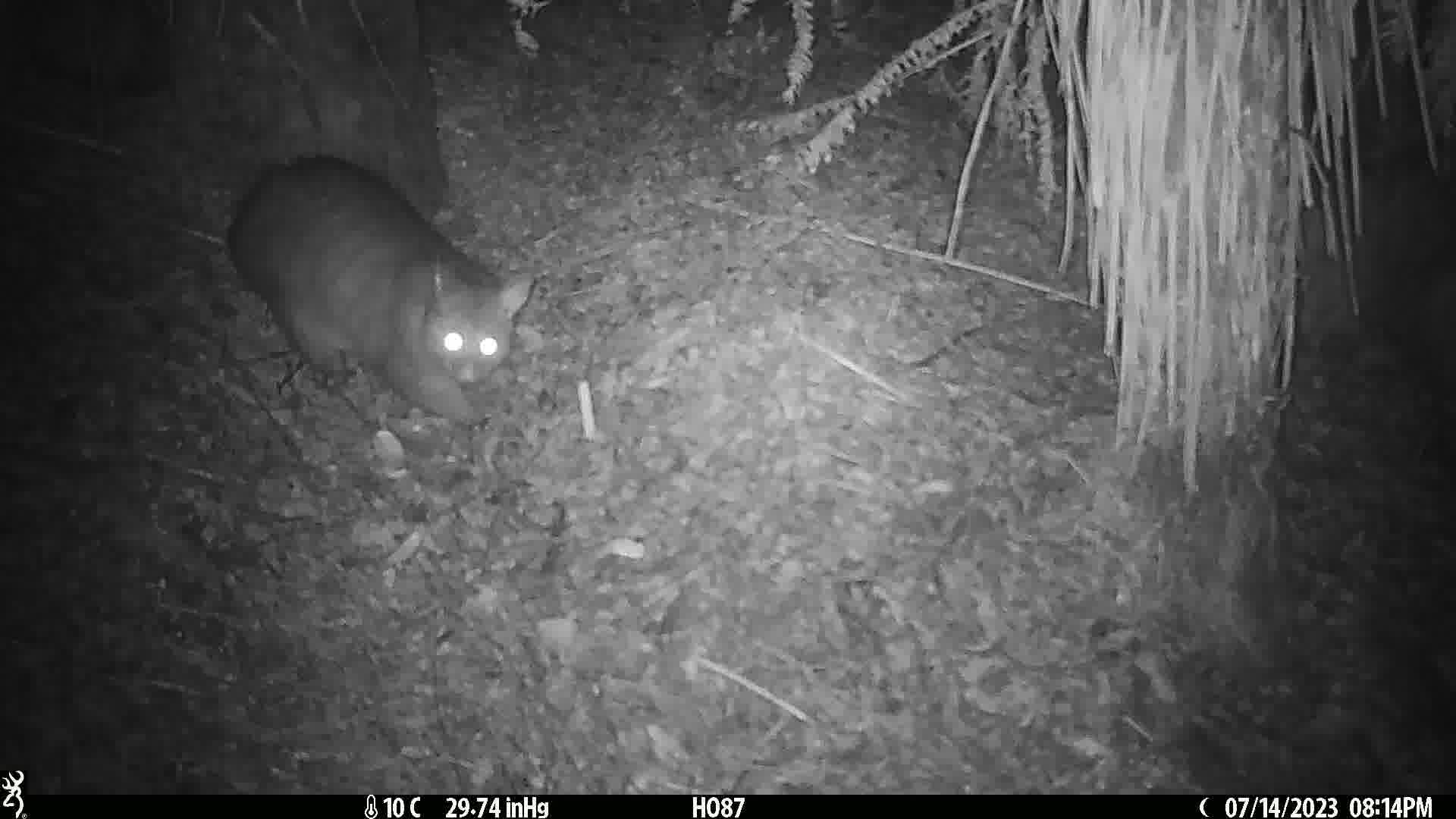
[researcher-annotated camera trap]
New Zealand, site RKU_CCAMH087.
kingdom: Animalia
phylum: Chordata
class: Mammalia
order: Diprotodontia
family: Phalangeridae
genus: Trichosurus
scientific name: Trichosurus vulpecula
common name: common brushtail possum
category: possum